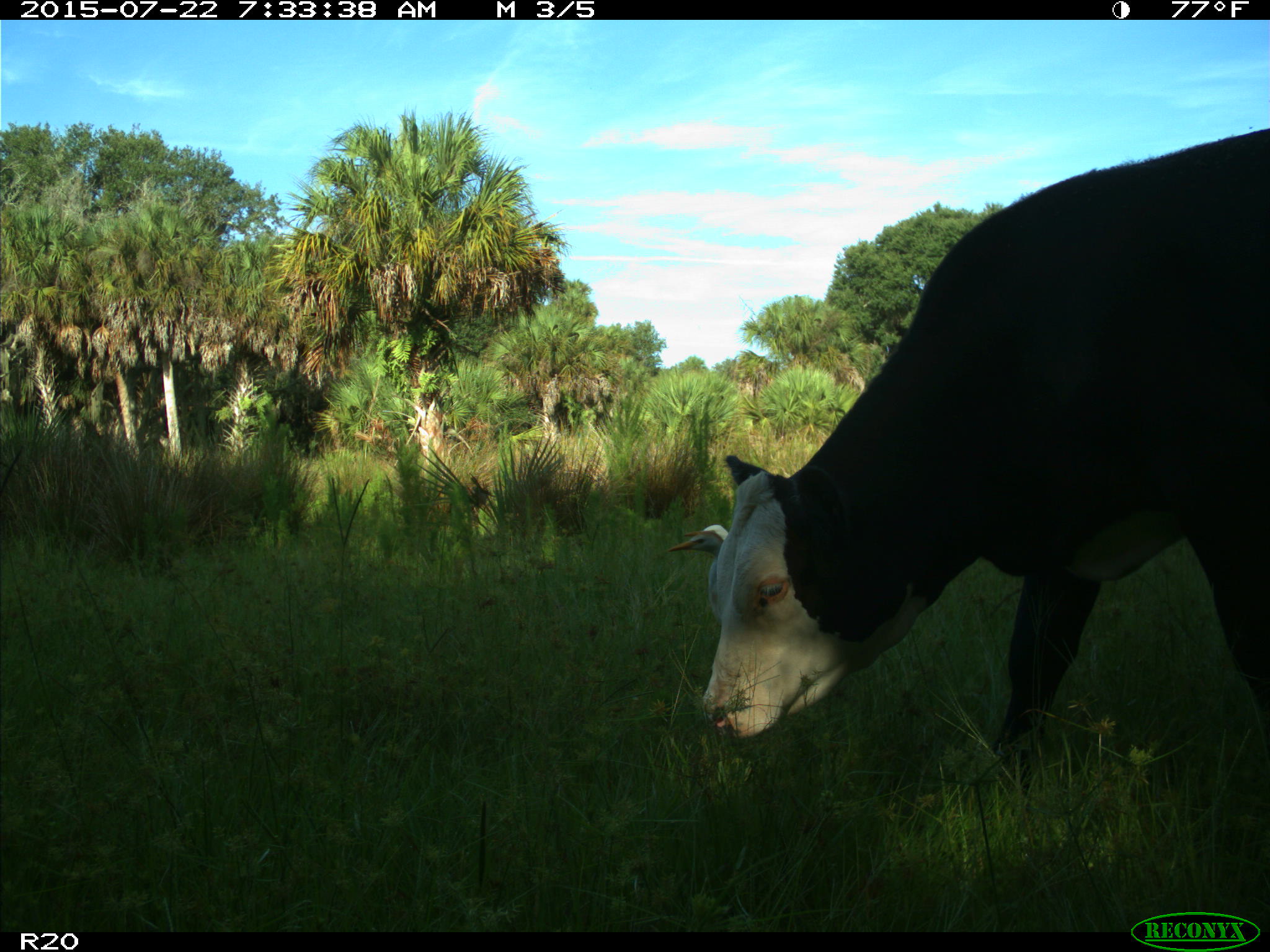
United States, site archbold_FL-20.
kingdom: Animalia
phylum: Chordata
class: Mammalia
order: Artiodactyla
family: Bovidae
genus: Bos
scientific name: Bos taurus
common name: domestic cow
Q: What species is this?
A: Bos taurus (domestic cow).